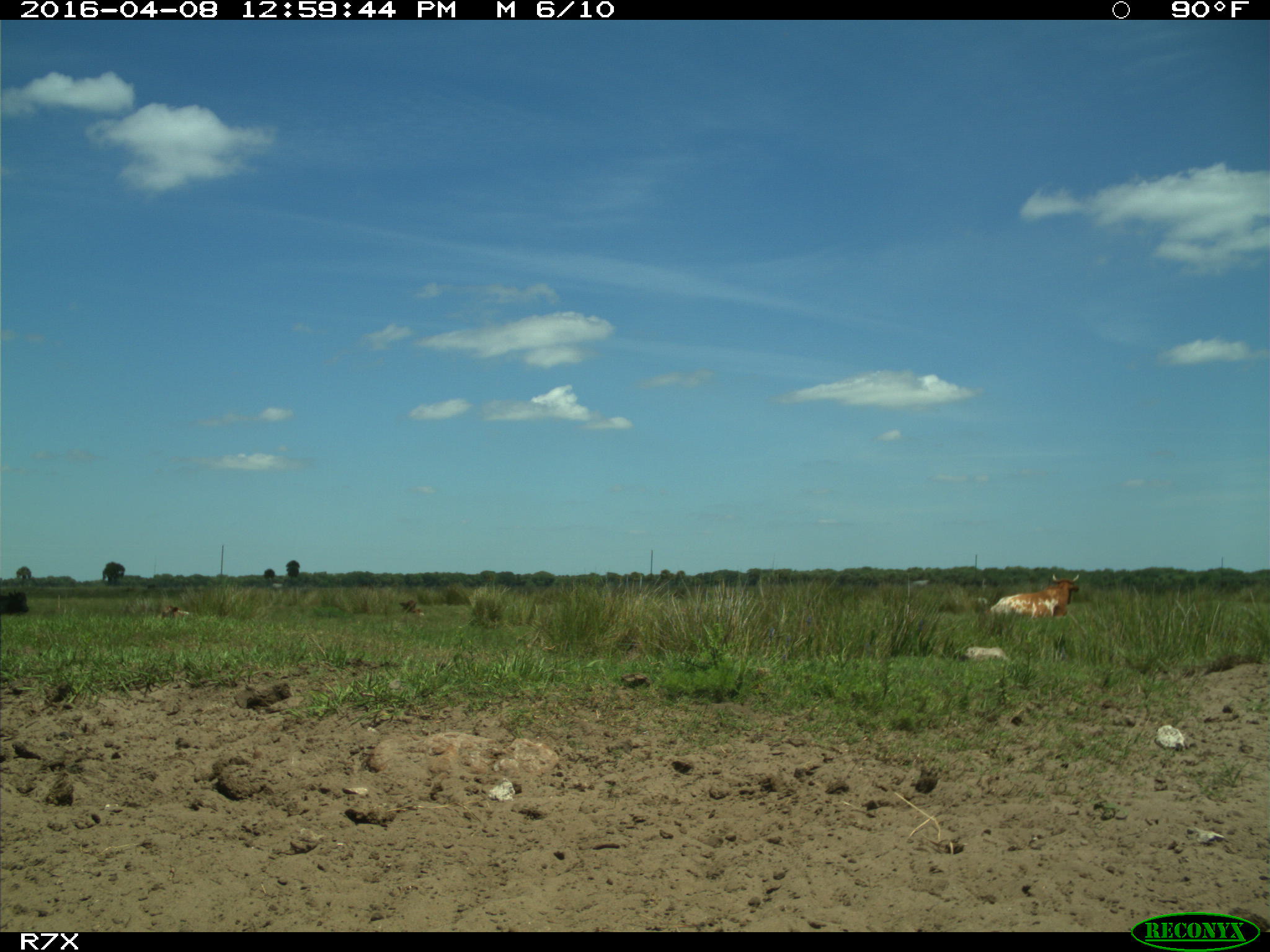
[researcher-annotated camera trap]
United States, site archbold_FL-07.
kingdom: Animalia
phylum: Chordata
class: Mammalia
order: Artiodactyla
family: Bovidae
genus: Bos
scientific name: Bos taurus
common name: domestic cow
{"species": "Bos taurus (domestic cow)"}